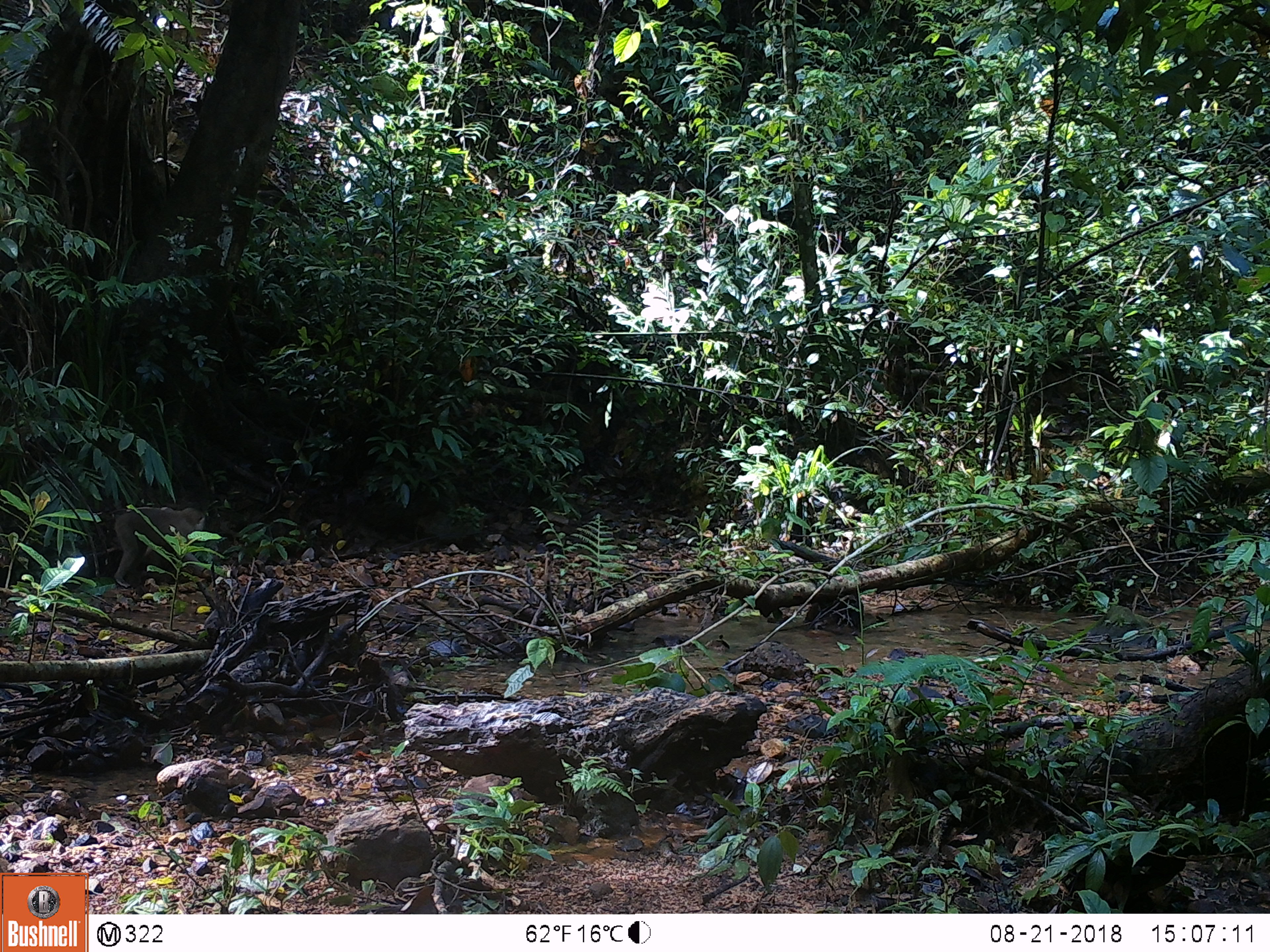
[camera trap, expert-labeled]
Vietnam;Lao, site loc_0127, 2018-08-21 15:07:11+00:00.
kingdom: Animalia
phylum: Chordata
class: Mammalia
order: Primates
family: Cercopithecidae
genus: Macaca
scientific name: Macaca nemestrina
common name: pig-tailed macaque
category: pig tailed macaque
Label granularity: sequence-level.